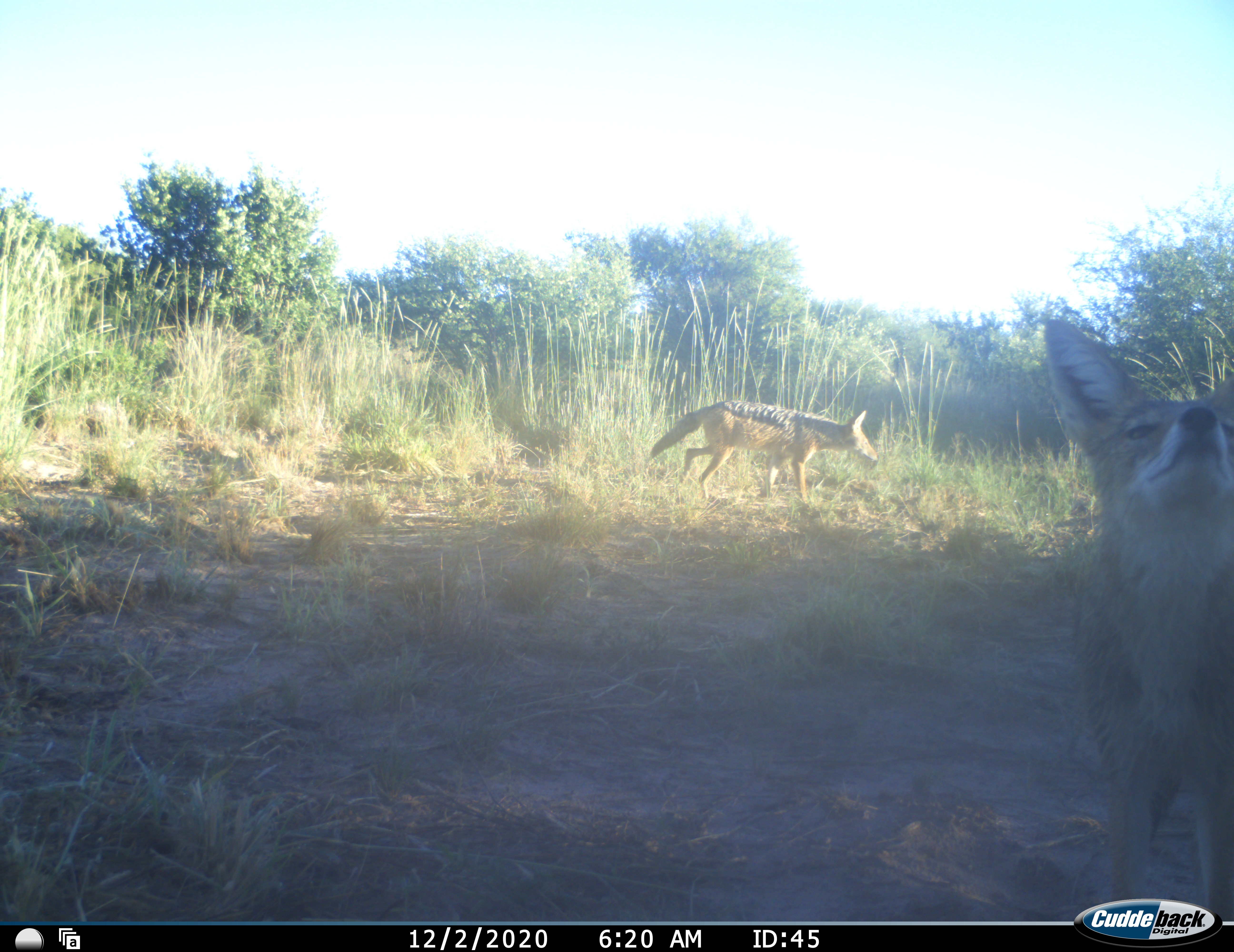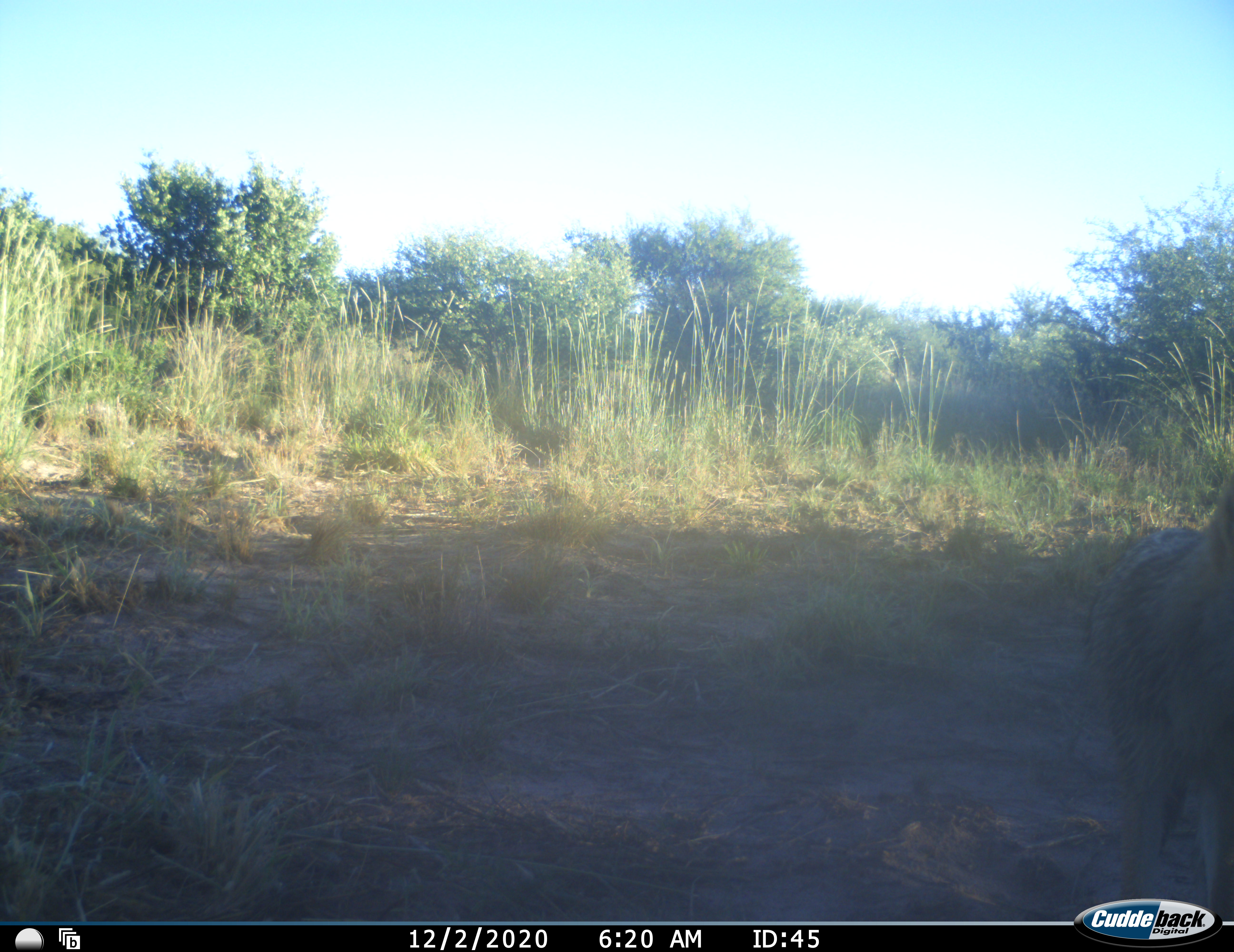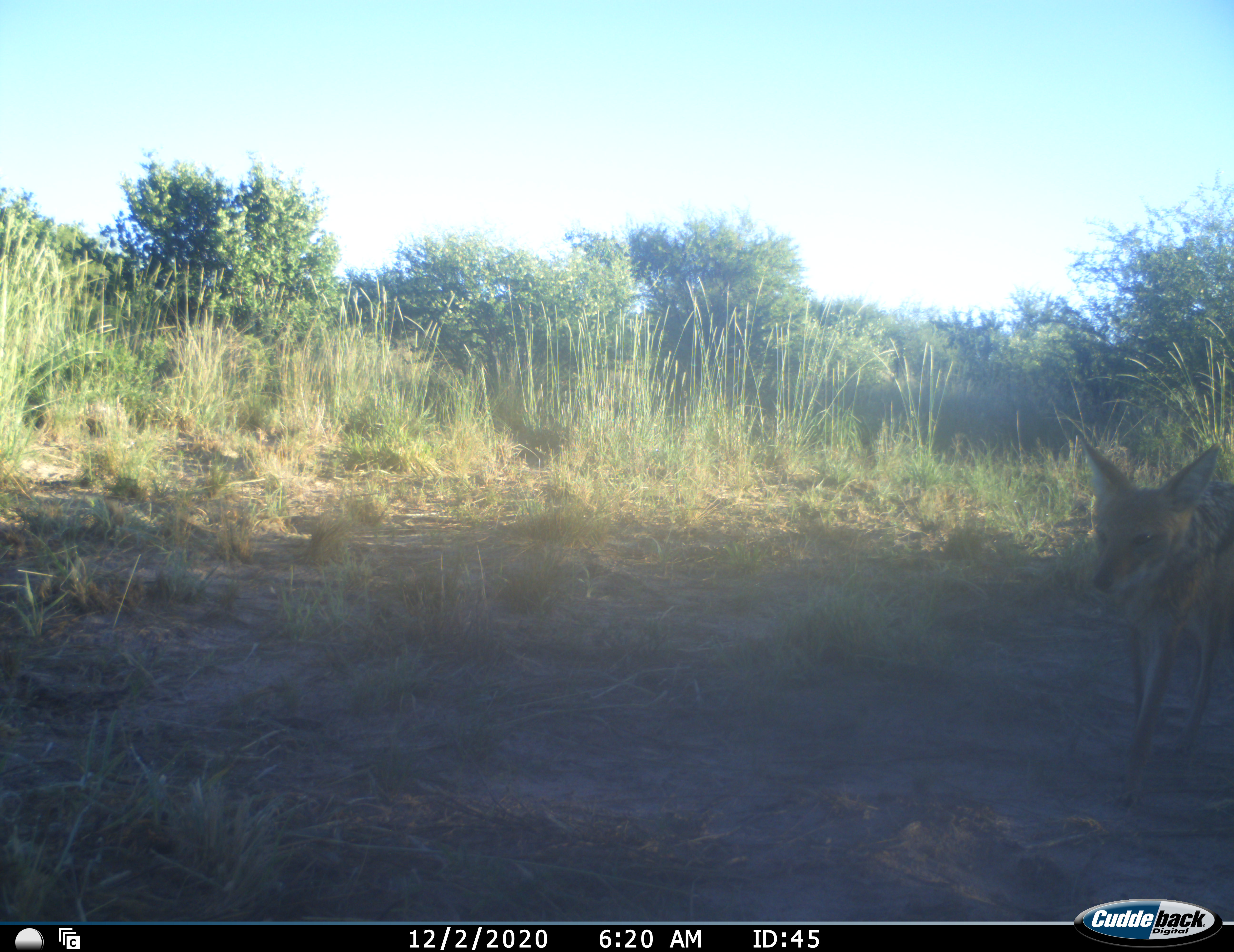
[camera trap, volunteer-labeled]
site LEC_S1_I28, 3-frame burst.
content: unidentified animal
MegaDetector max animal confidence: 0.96